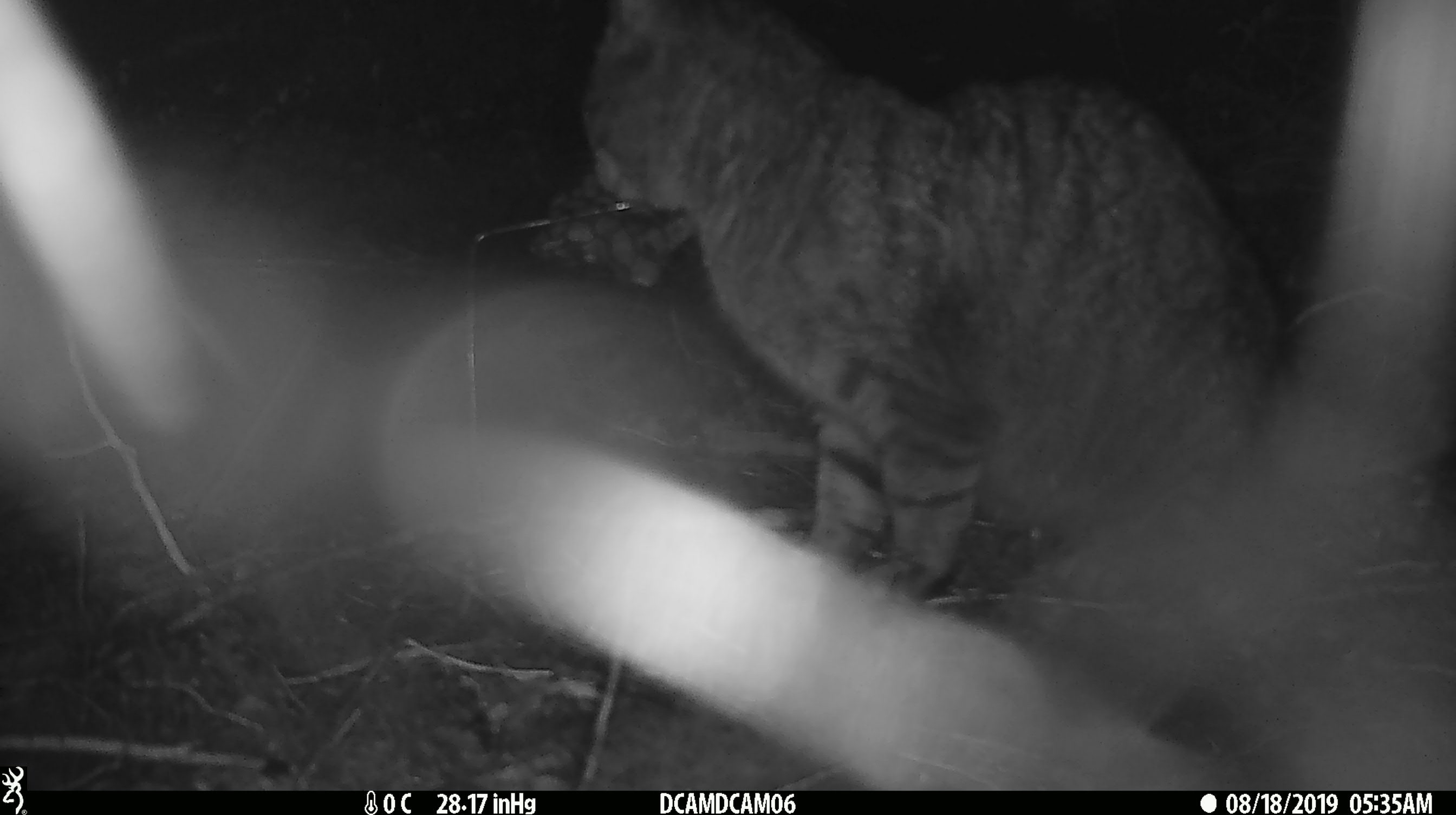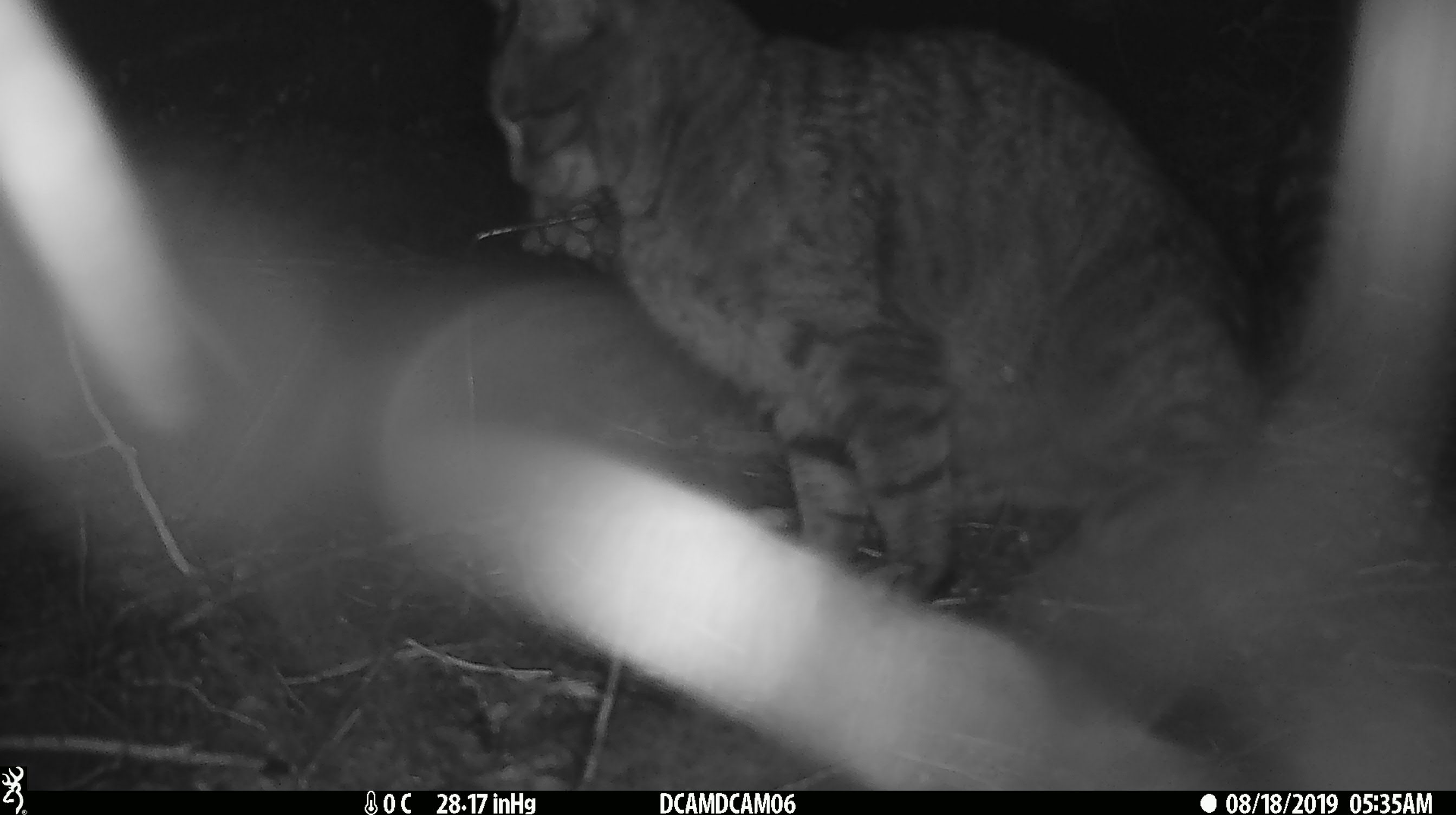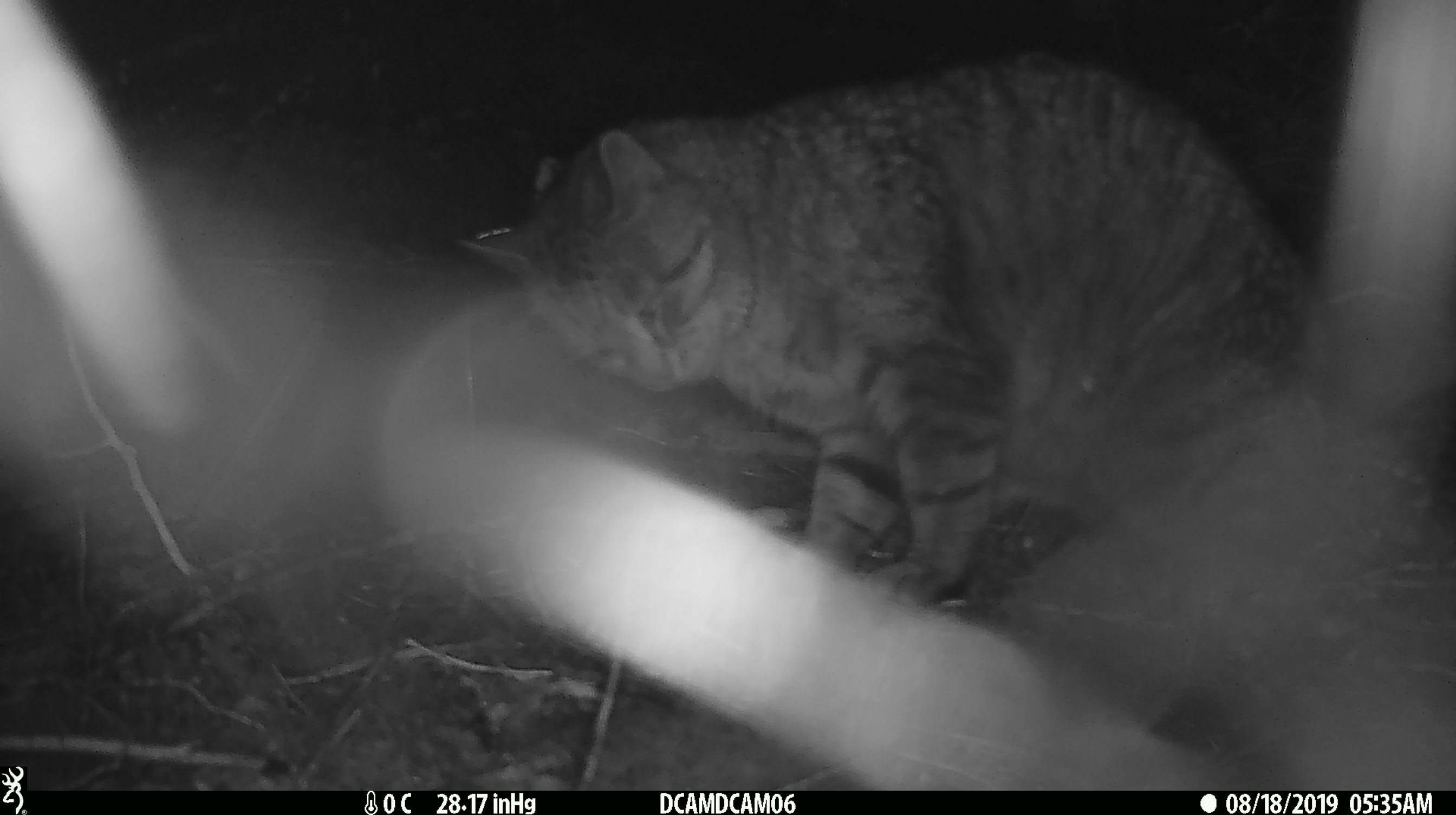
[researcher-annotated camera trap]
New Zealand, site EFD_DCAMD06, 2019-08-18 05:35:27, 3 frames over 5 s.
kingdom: Animalia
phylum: Chordata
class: Mammalia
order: Carnivora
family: Felidae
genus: Felis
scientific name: Felis catus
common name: domestic cat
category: cat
Cat (domestic cat) (Felis catus).